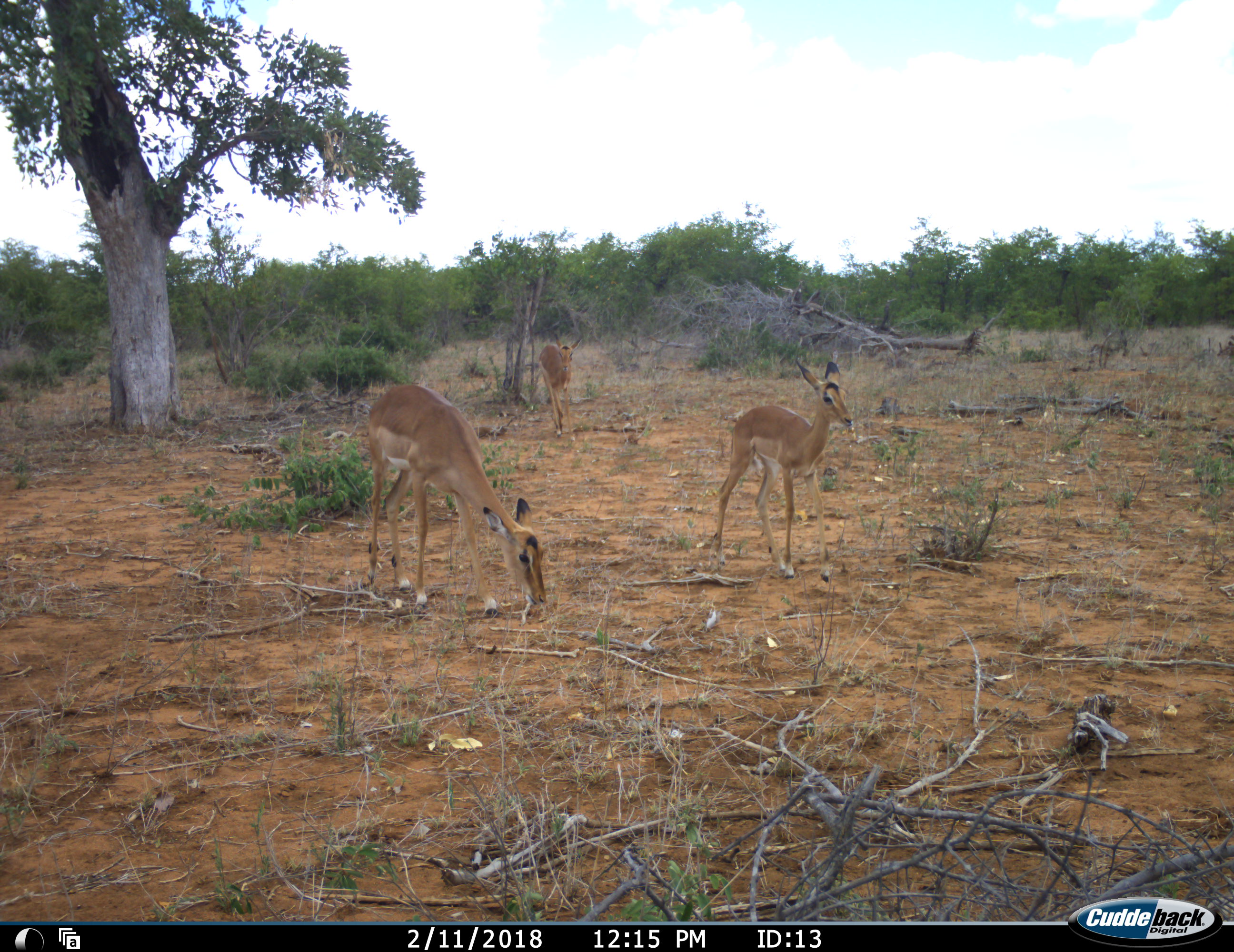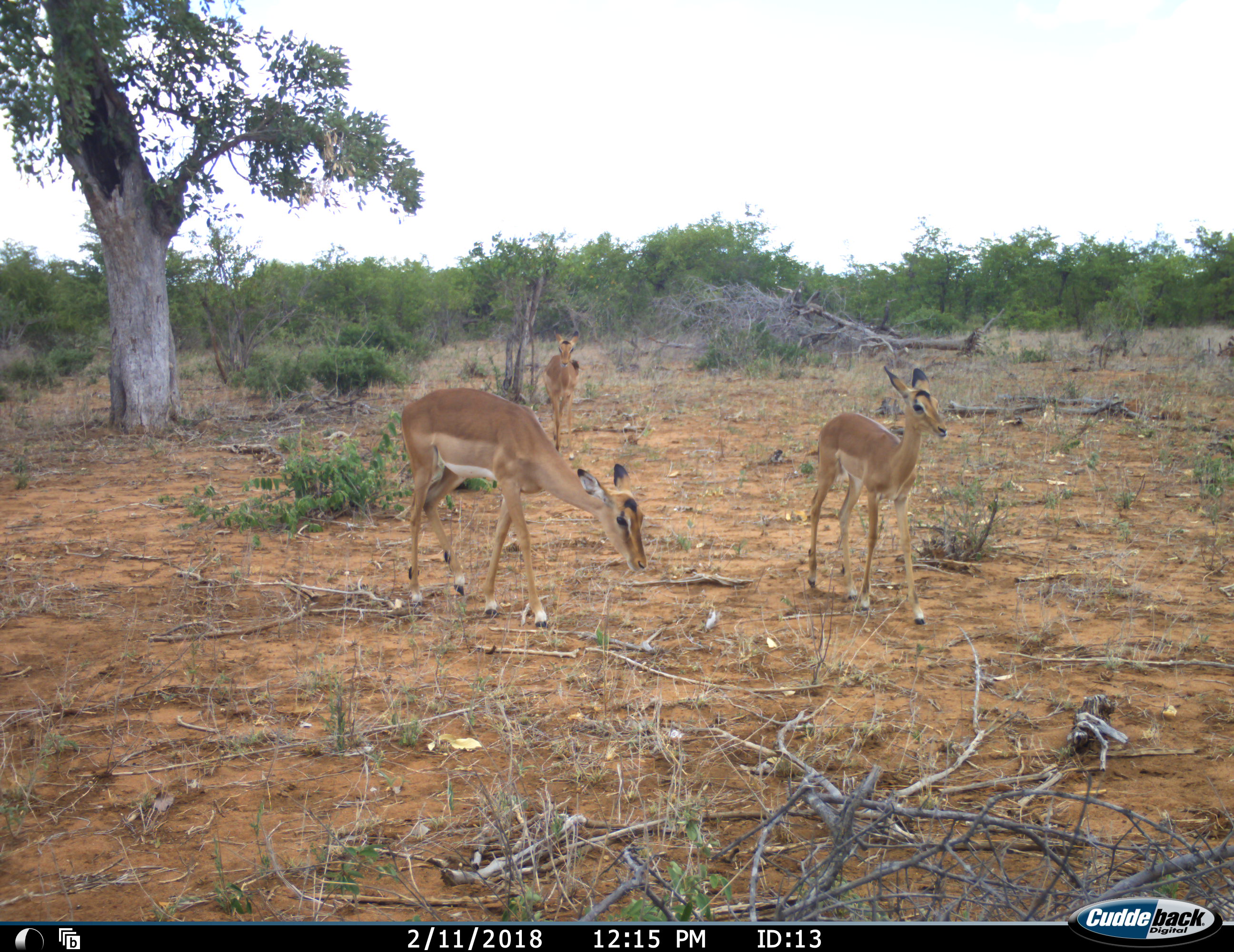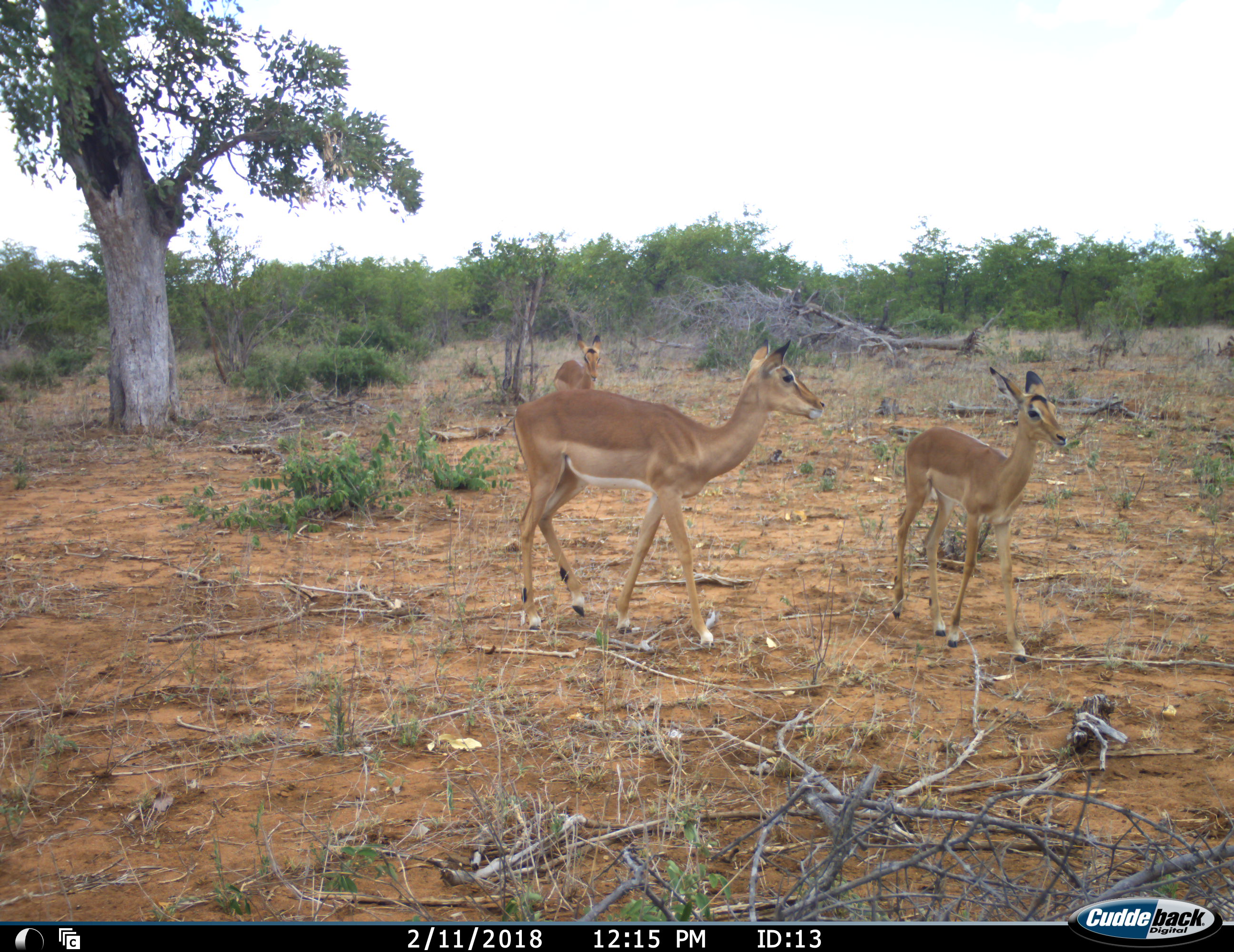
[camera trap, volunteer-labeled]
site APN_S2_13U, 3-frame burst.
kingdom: Animalia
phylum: Chordata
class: Mammalia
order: Artiodactyla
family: Bovidae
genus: Aepyceros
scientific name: Aepyceros melampus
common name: impala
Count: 3.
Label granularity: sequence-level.